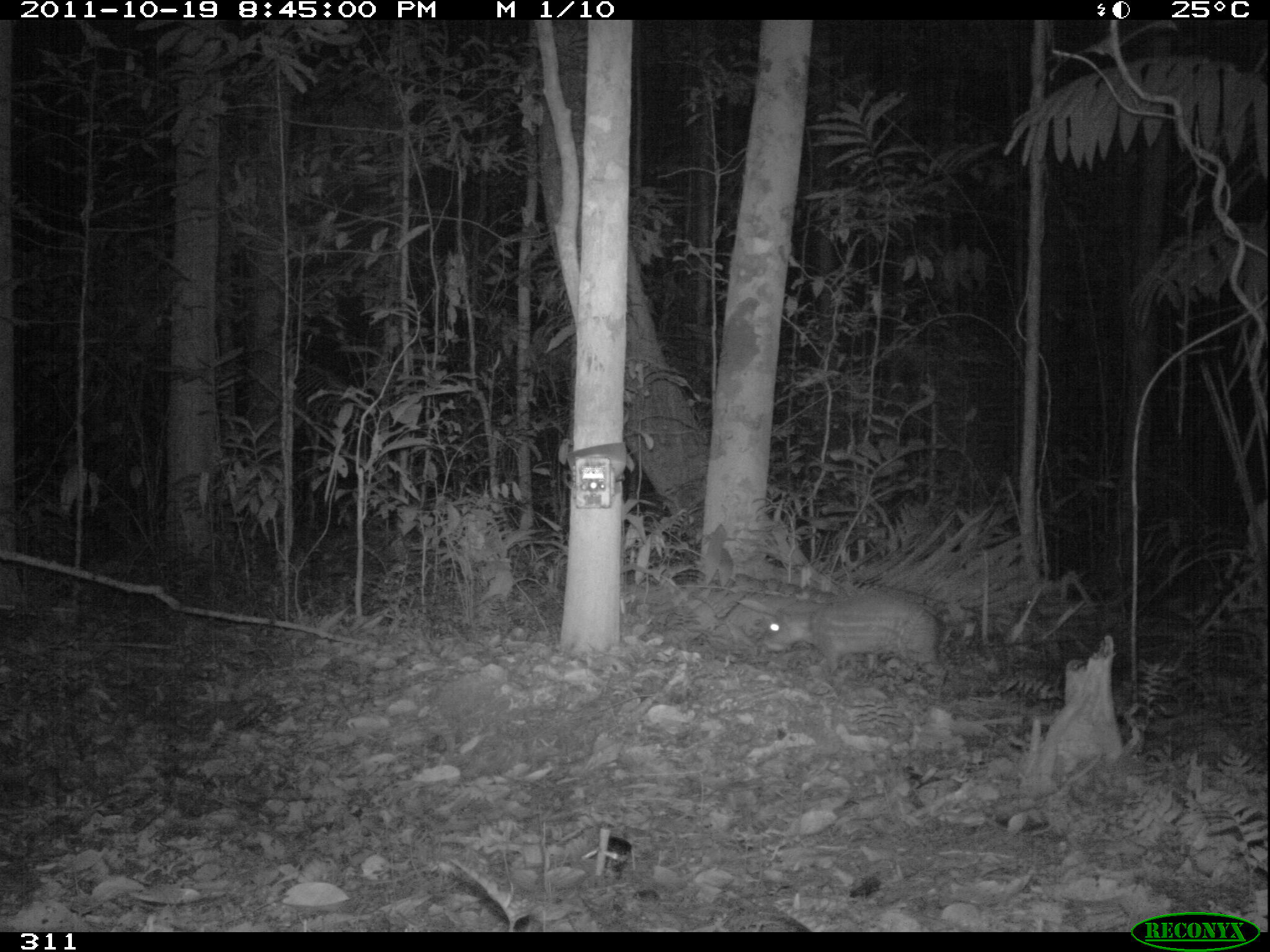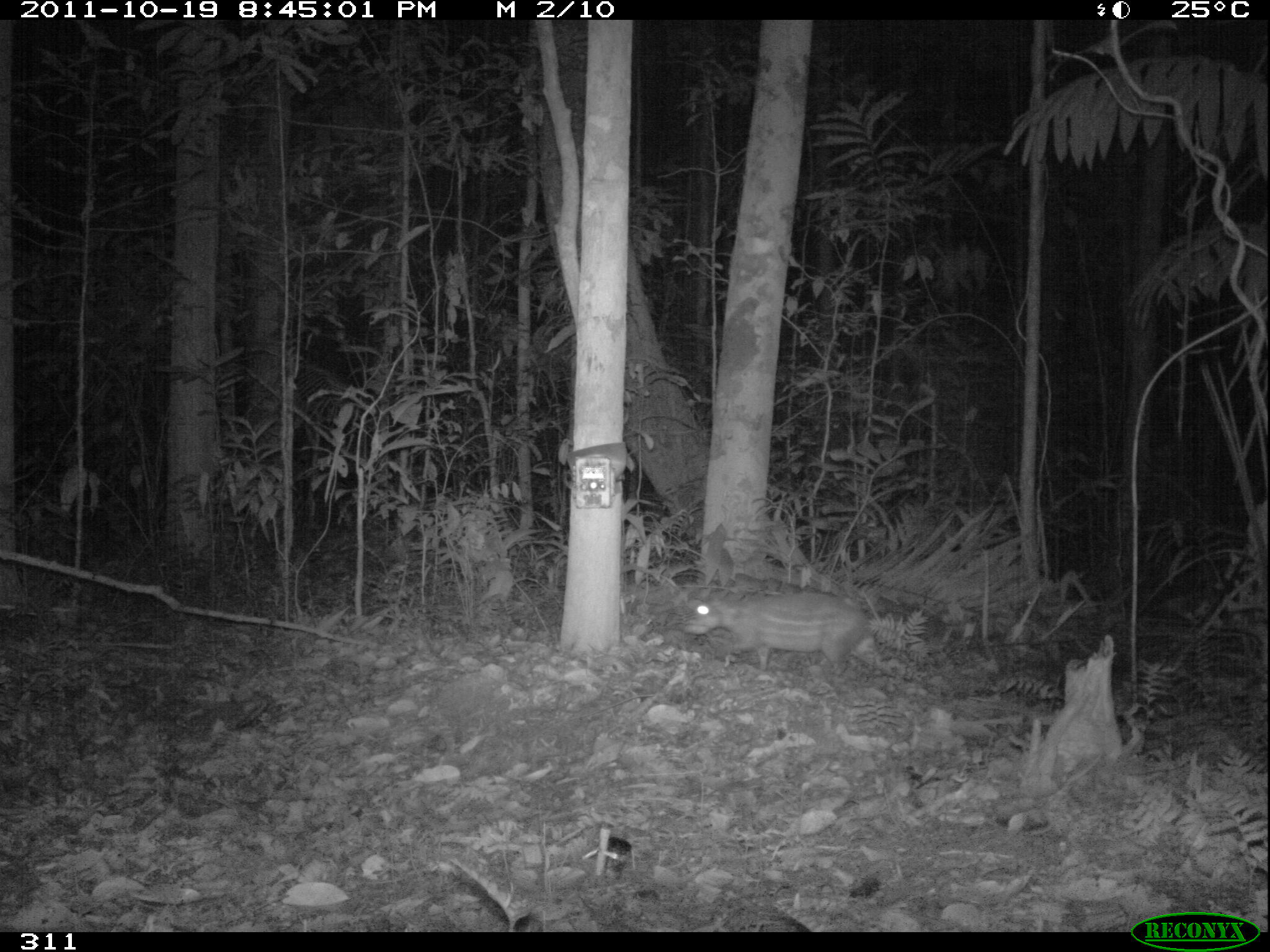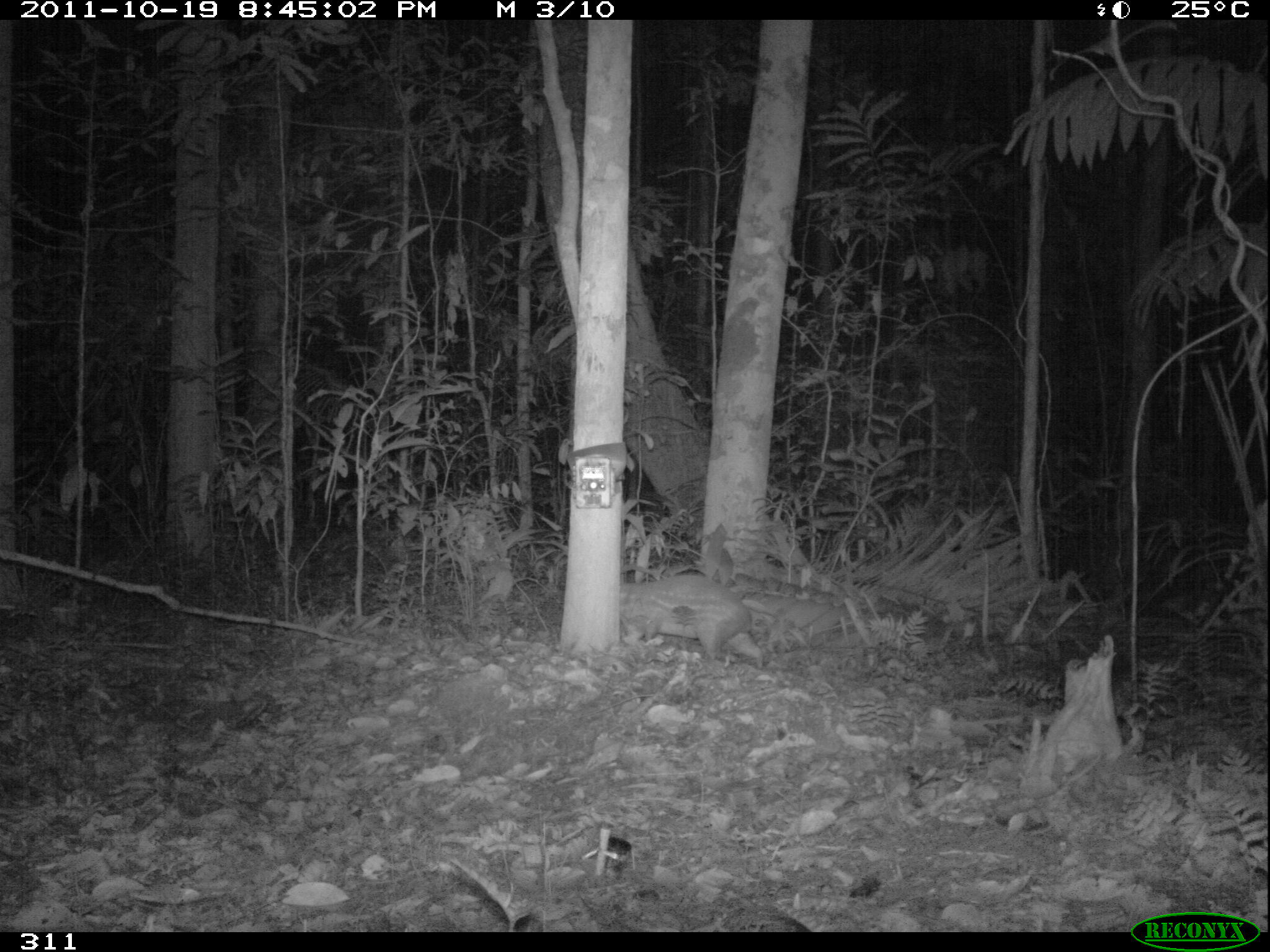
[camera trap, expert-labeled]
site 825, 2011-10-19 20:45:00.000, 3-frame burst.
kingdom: Animalia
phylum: Chordata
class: Mammalia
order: Rodentia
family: Cuniculidae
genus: Cuniculus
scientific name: Cuniculus paca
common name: spotted paca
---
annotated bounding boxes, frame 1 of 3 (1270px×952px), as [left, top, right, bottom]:
cuniculus paca: [760, 593, 947, 682]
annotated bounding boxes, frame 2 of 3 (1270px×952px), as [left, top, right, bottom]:
cuniculus paca: [683, 593, 896, 676]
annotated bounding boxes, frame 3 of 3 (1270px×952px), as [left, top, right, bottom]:
cuniculus paca: [620, 575, 763, 659]